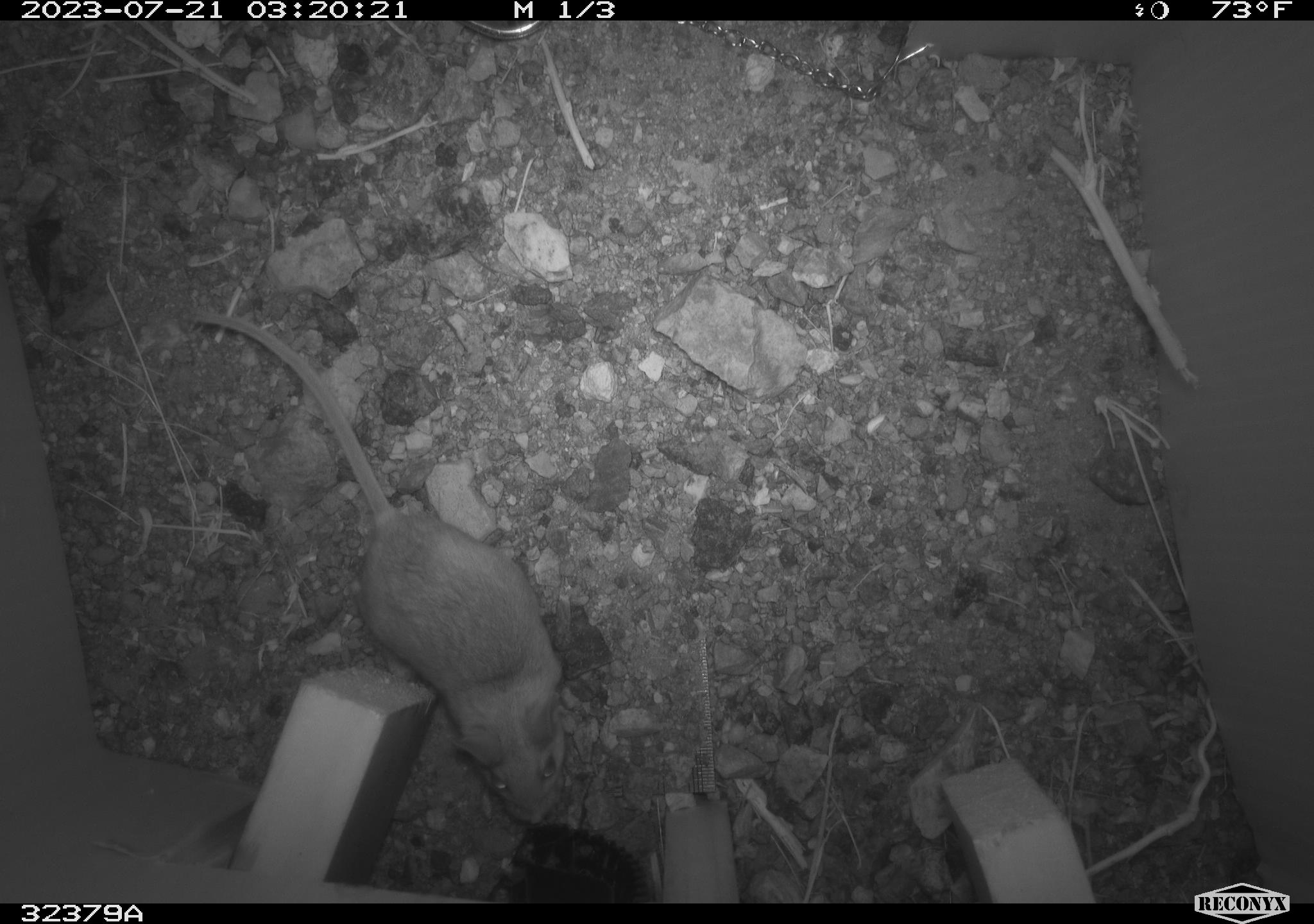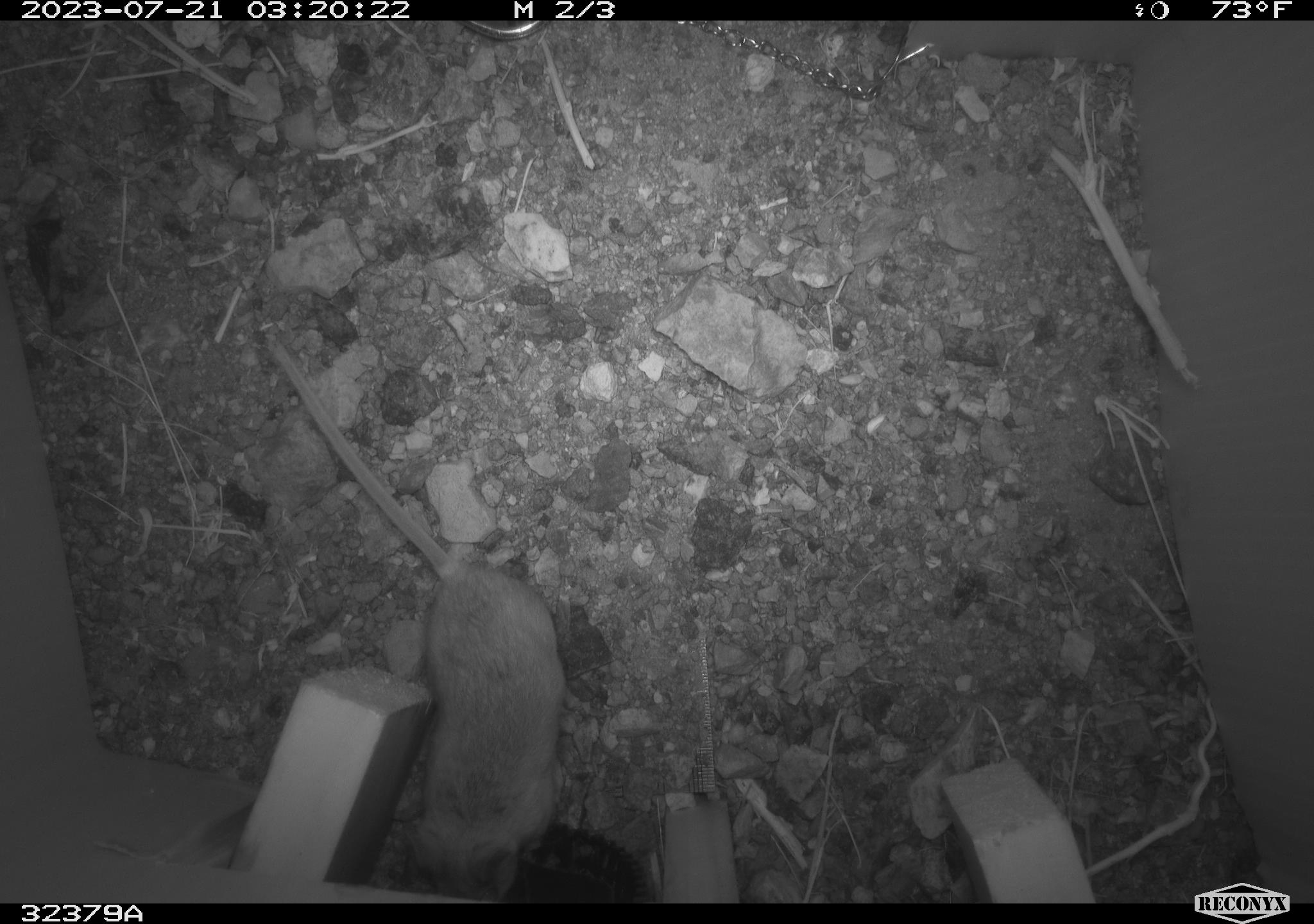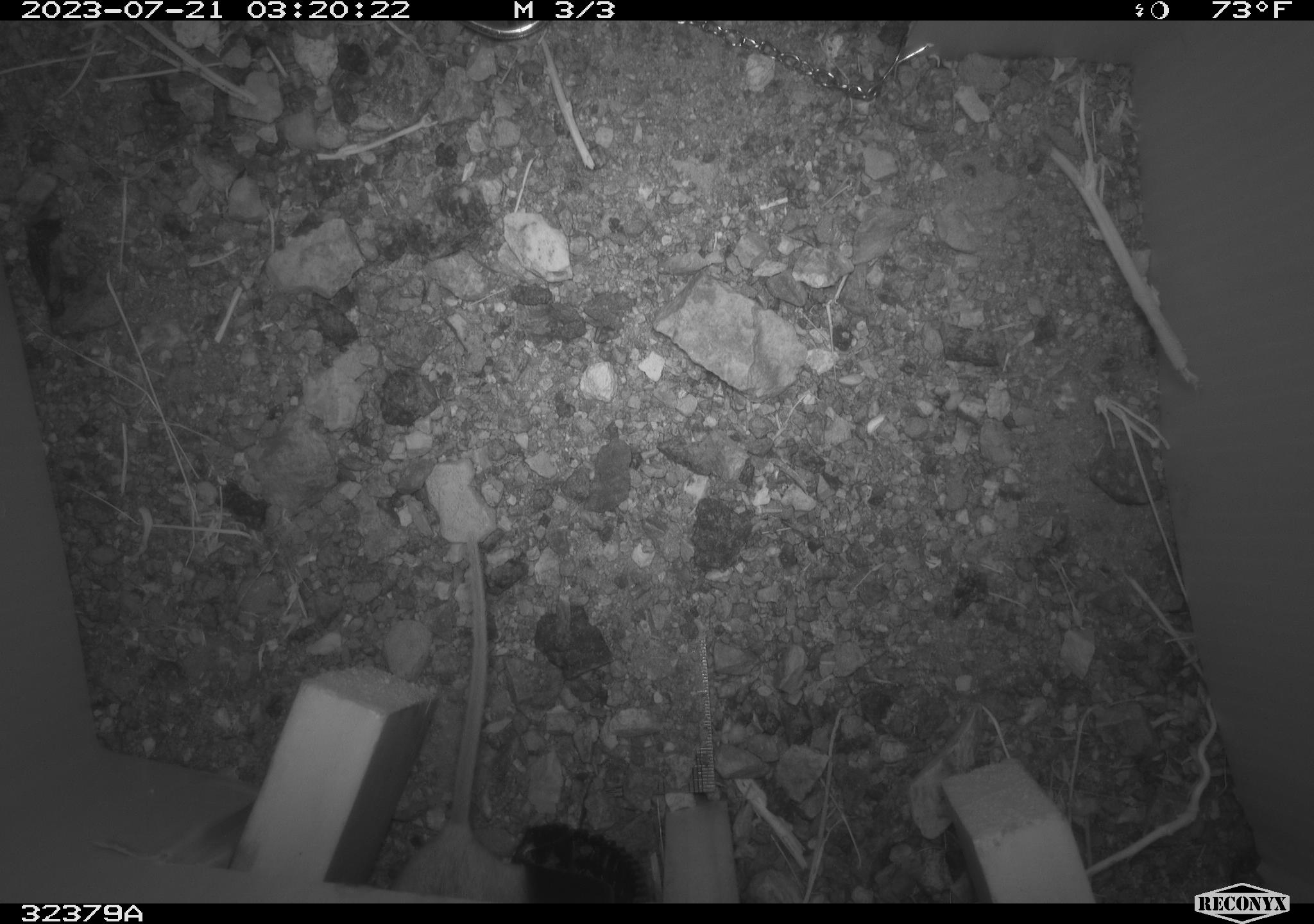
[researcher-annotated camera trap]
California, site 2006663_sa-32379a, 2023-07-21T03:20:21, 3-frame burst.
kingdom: Animalia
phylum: Chordata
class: Mammalia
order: Rodentia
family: Cricetidae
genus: Peromyscus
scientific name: Peromyscus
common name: deer mice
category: peromyscus species